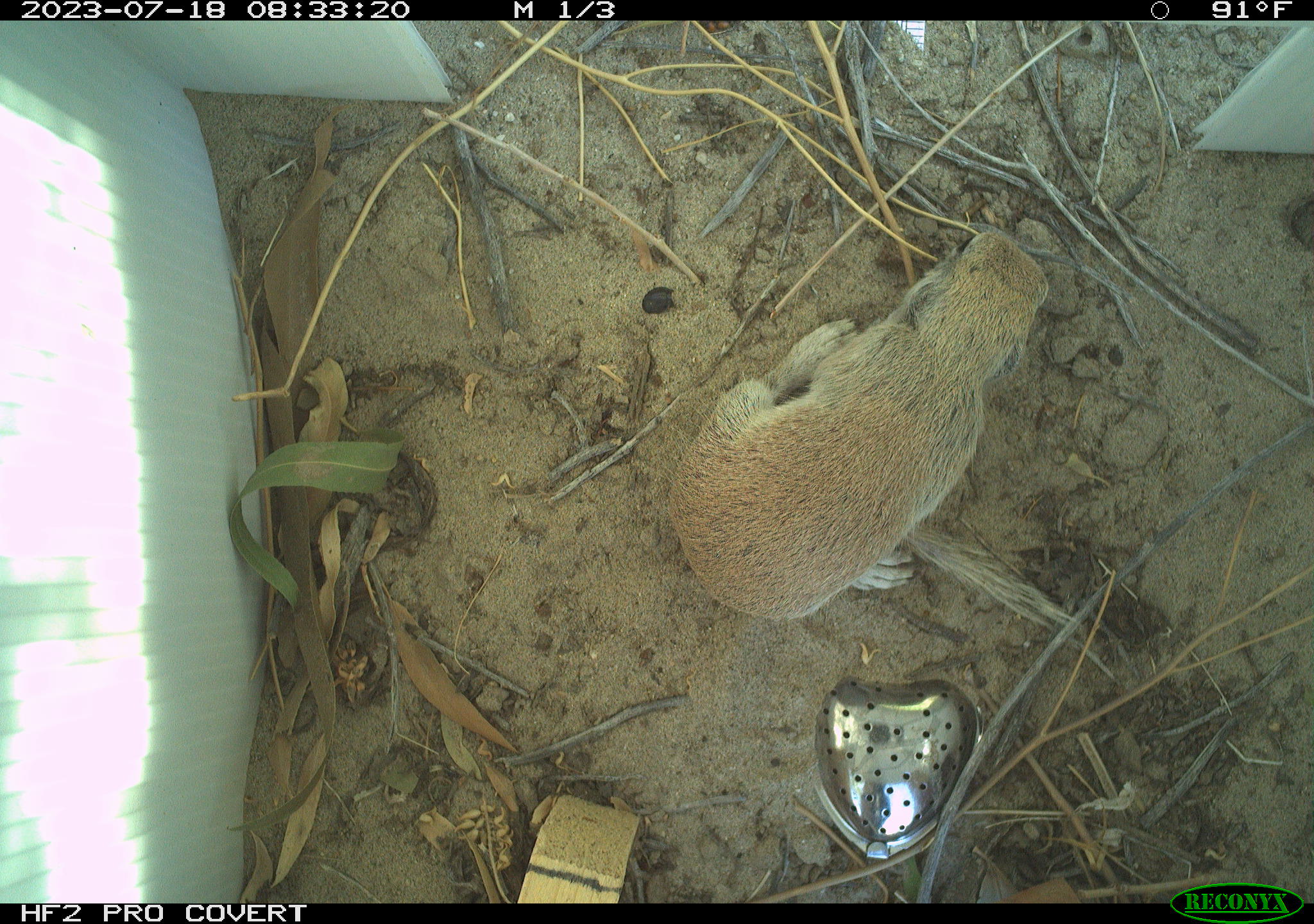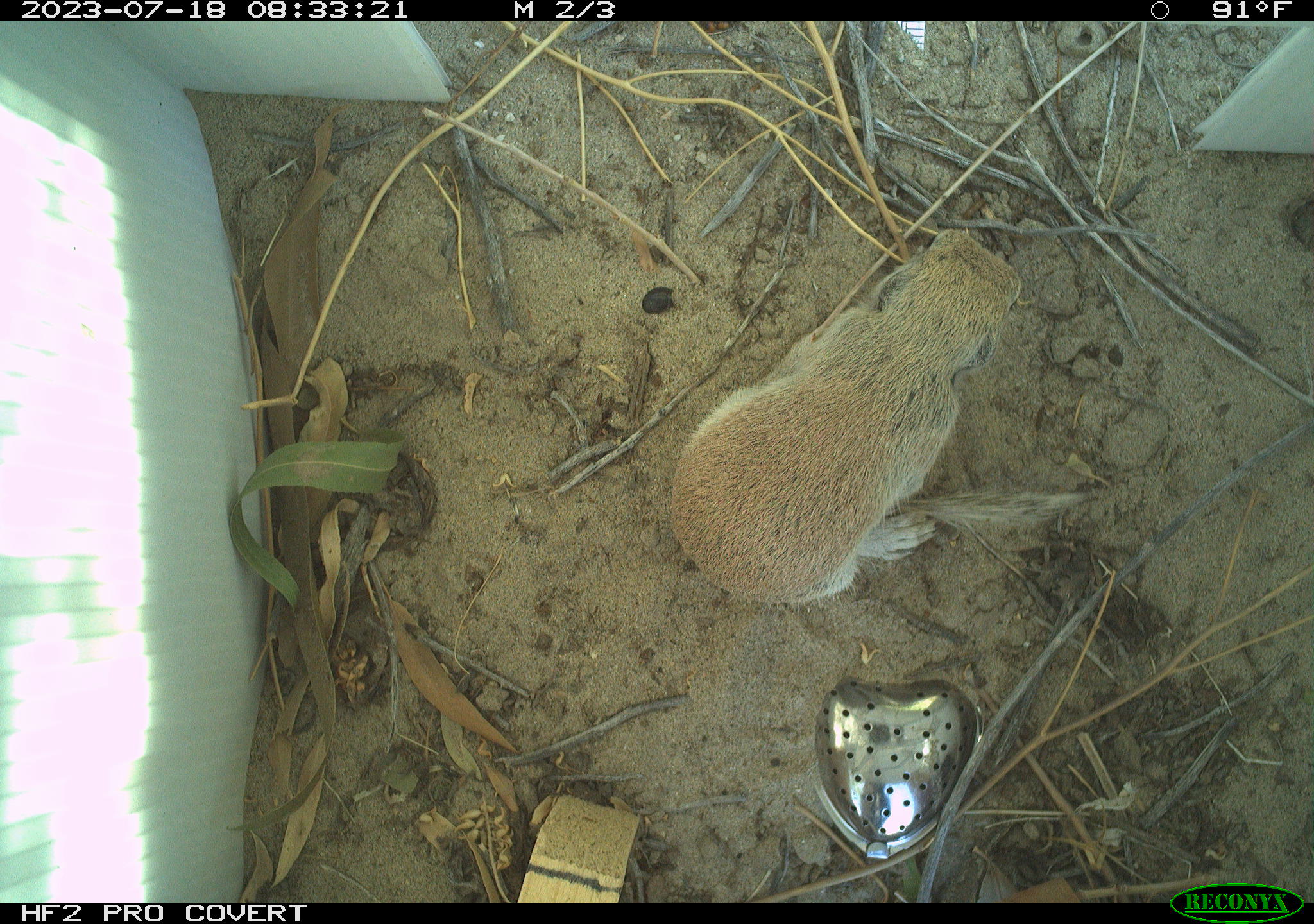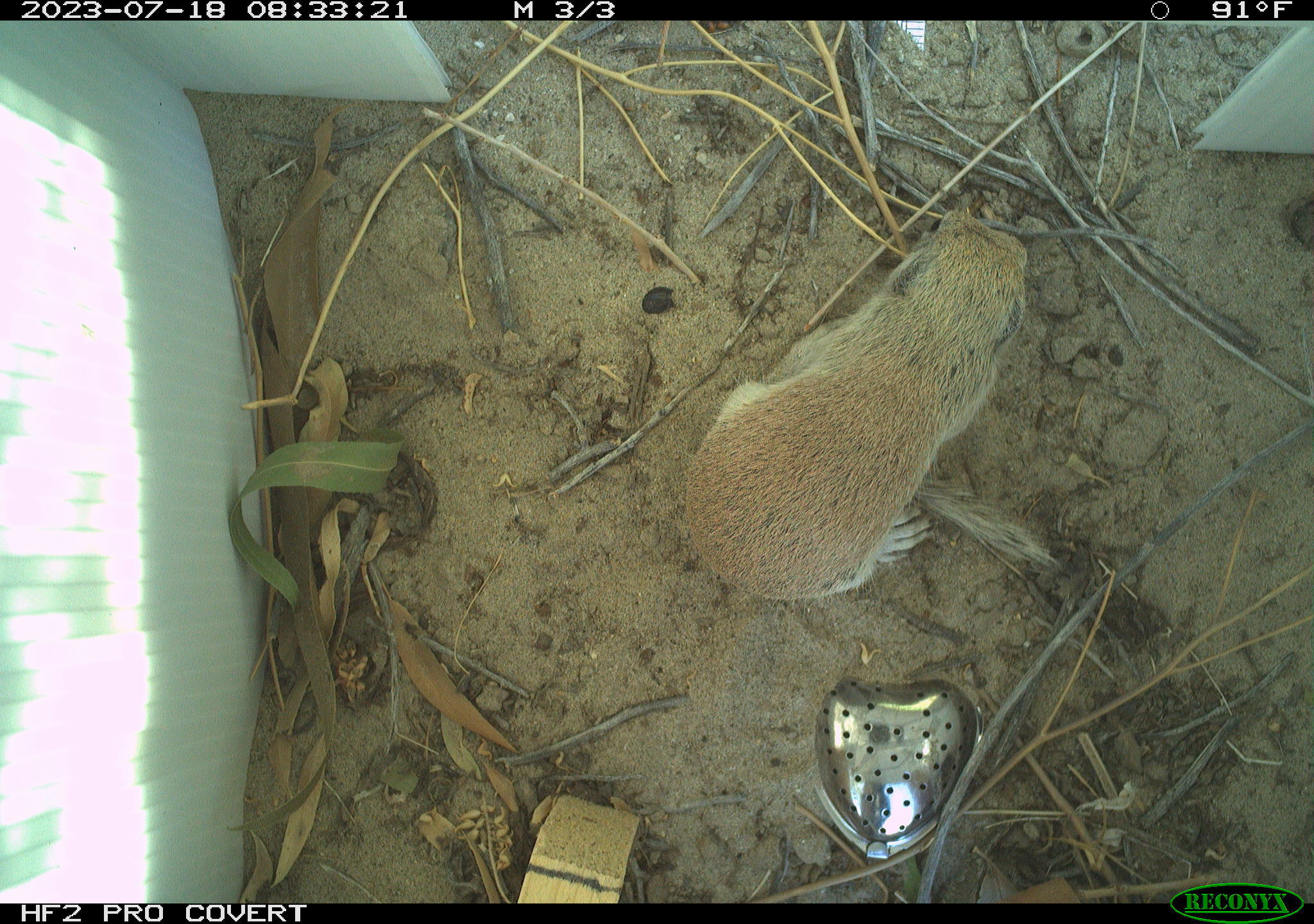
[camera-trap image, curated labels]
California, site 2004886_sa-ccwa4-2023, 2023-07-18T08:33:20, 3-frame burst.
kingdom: Animalia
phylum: Chordata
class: Mammalia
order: Rodentia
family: Sciuridae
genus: Xerospermophilus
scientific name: Xerospermophilus tereticaudus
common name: round-tailed ground squirrel